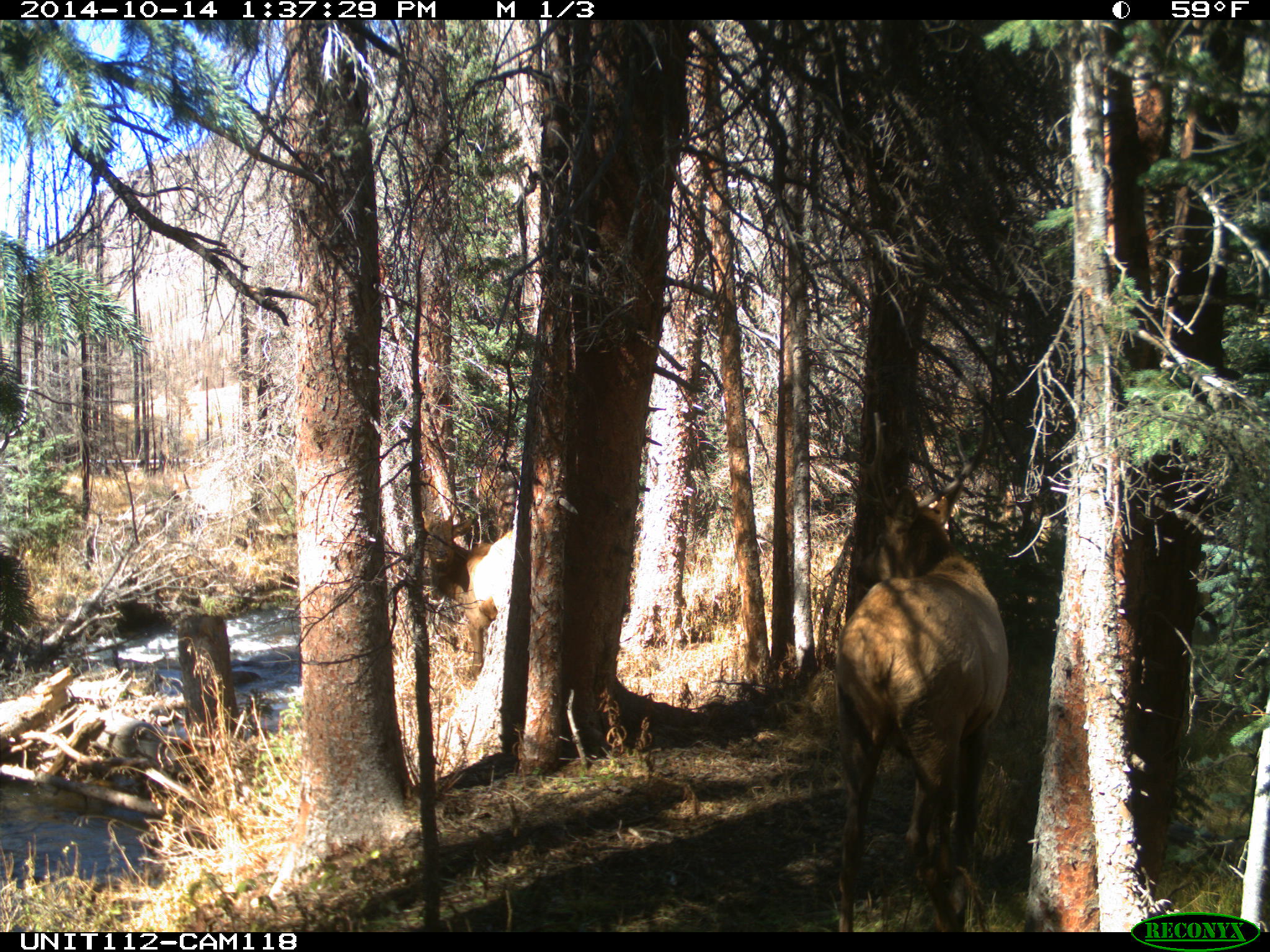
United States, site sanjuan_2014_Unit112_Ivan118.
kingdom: Animalia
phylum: Chordata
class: Mammalia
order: Artiodactyla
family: Cervidae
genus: Cervus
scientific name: Cervus elaphus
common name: red deer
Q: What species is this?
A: Cervus elaphus (red deer).